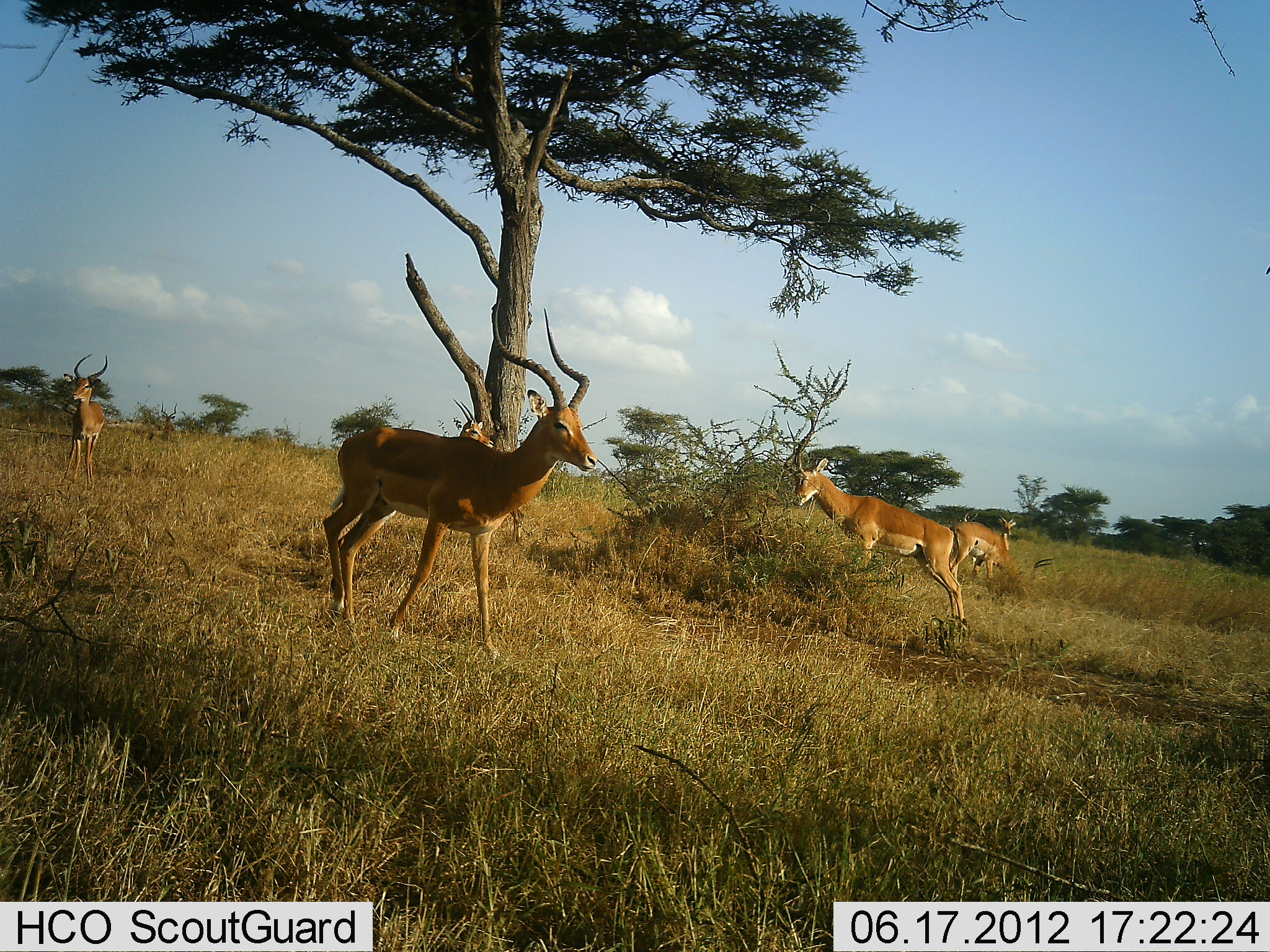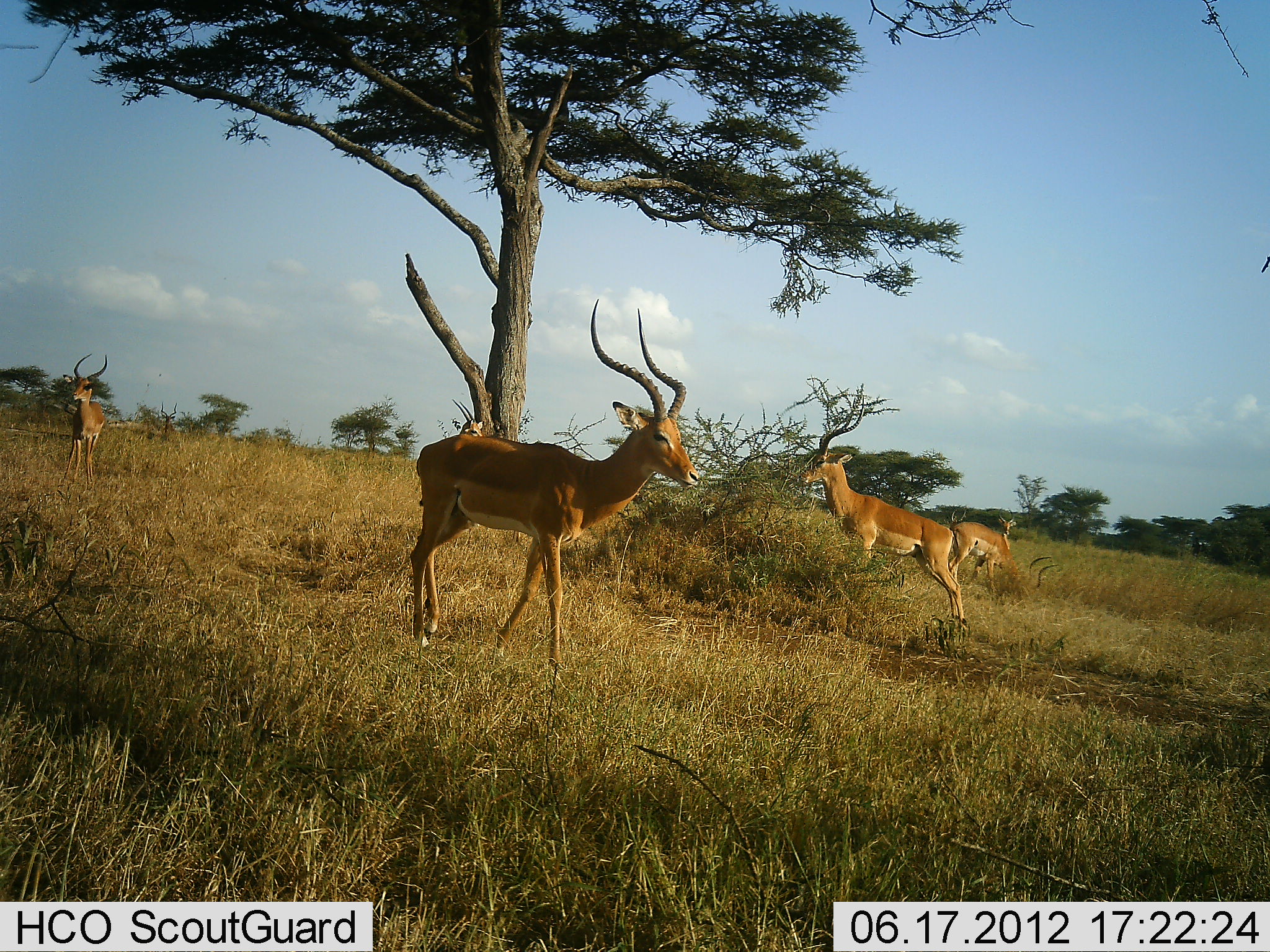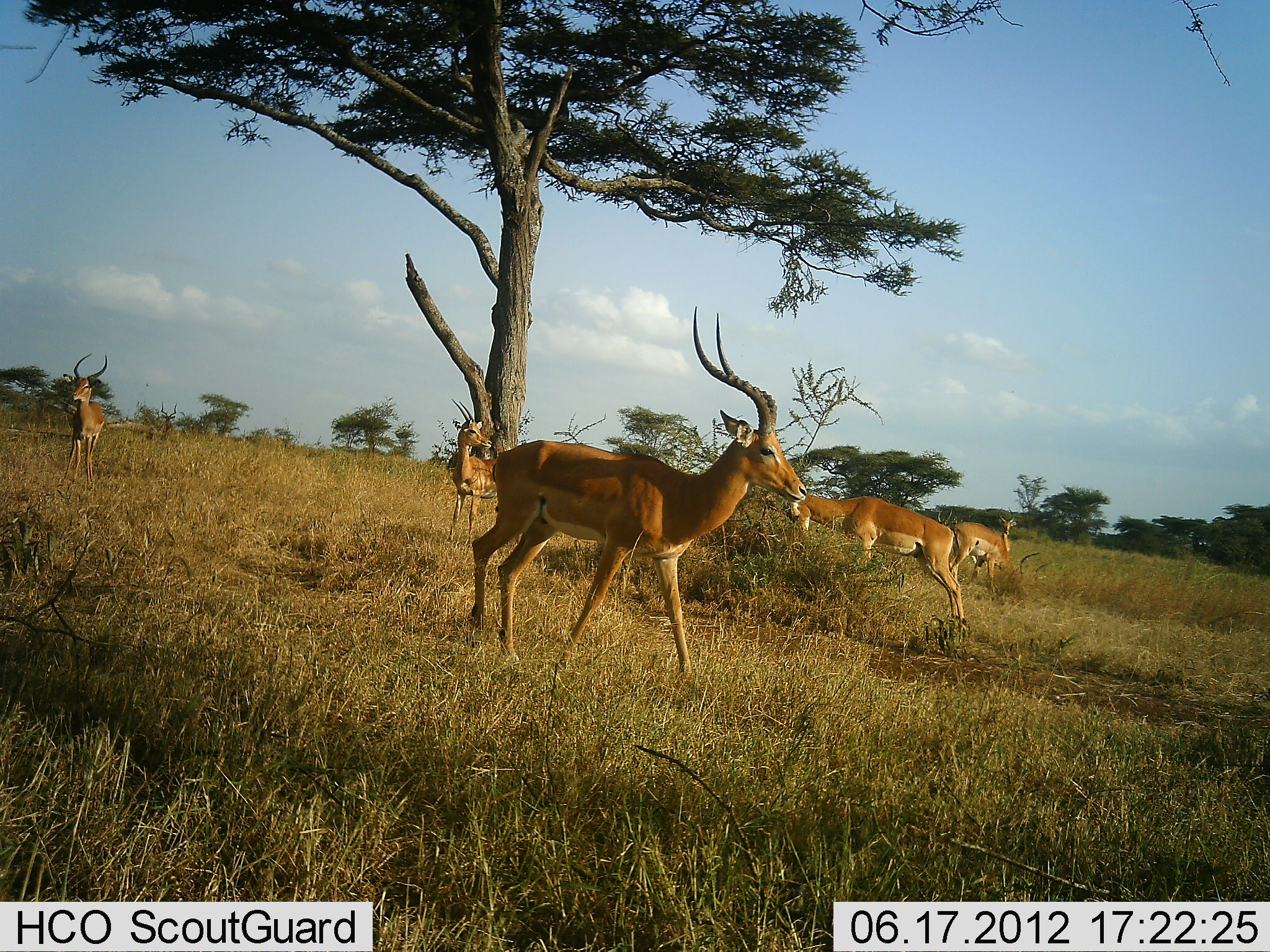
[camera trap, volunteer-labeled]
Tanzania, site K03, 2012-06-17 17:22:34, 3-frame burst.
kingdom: Animalia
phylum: Chordata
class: Mammalia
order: Artiodactyla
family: Bovidae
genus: Aepyceros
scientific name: Aepyceros melampus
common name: impala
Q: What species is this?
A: Impala (Aepyceros melampus).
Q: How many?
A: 5.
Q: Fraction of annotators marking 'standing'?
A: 80%.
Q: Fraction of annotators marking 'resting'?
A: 0%.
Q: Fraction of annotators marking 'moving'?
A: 90%.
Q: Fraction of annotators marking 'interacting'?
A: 10%.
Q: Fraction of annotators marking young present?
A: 0%.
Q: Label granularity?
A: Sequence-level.